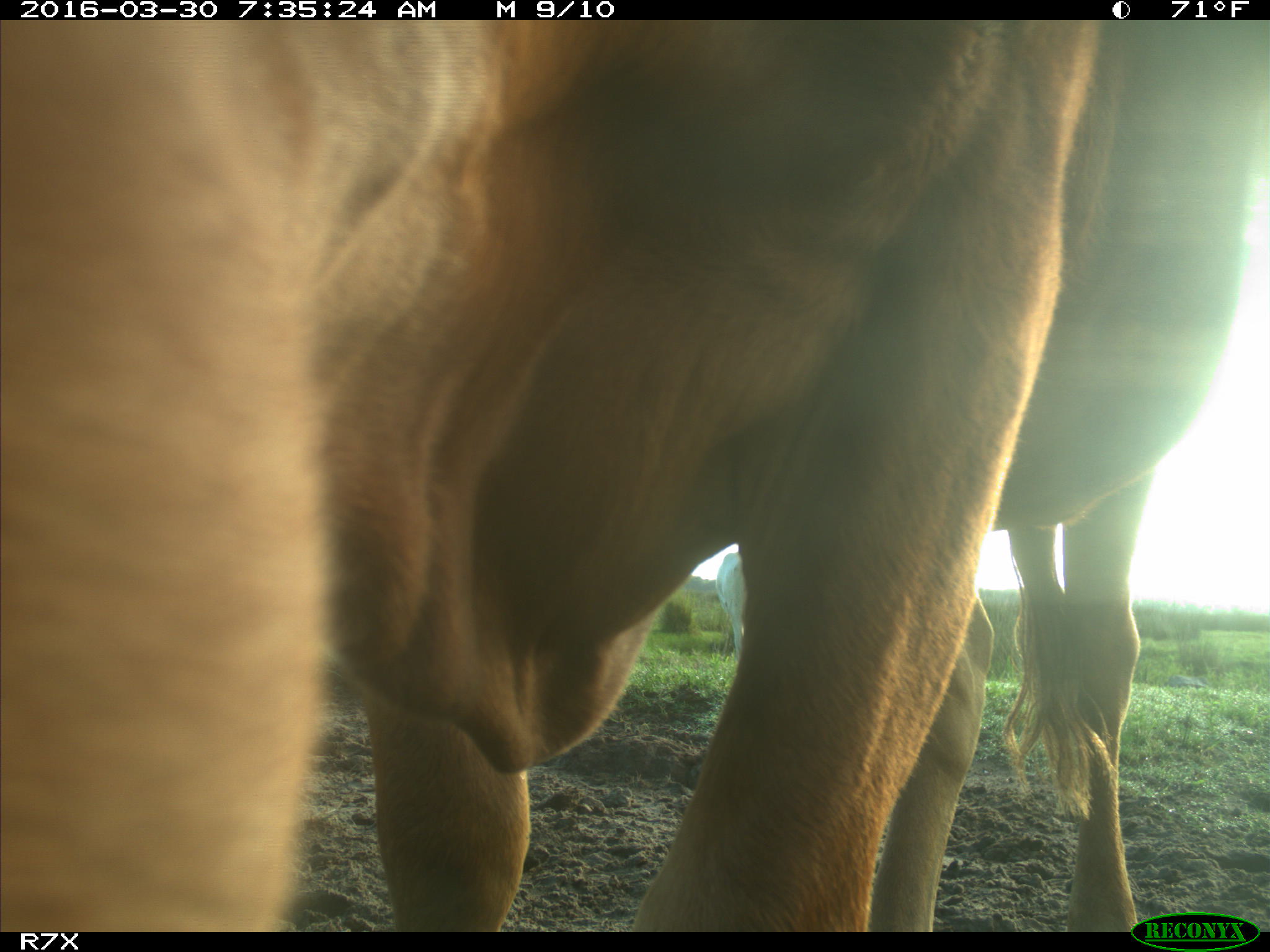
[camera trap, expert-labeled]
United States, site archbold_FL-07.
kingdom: Animalia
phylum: Chordata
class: Mammalia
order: Artiodactyla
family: Bovidae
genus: Bos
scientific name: Bos taurus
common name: domestic cow